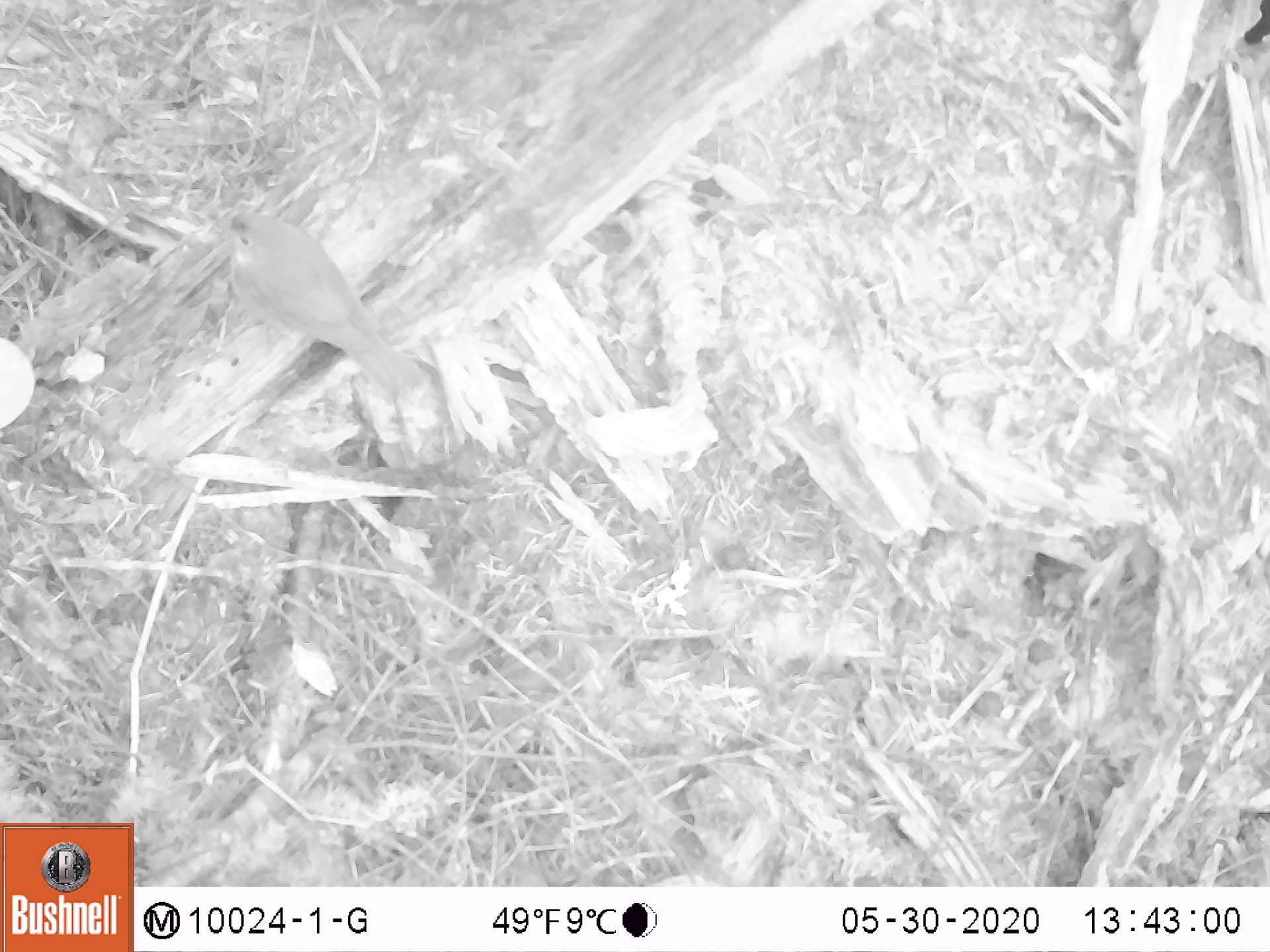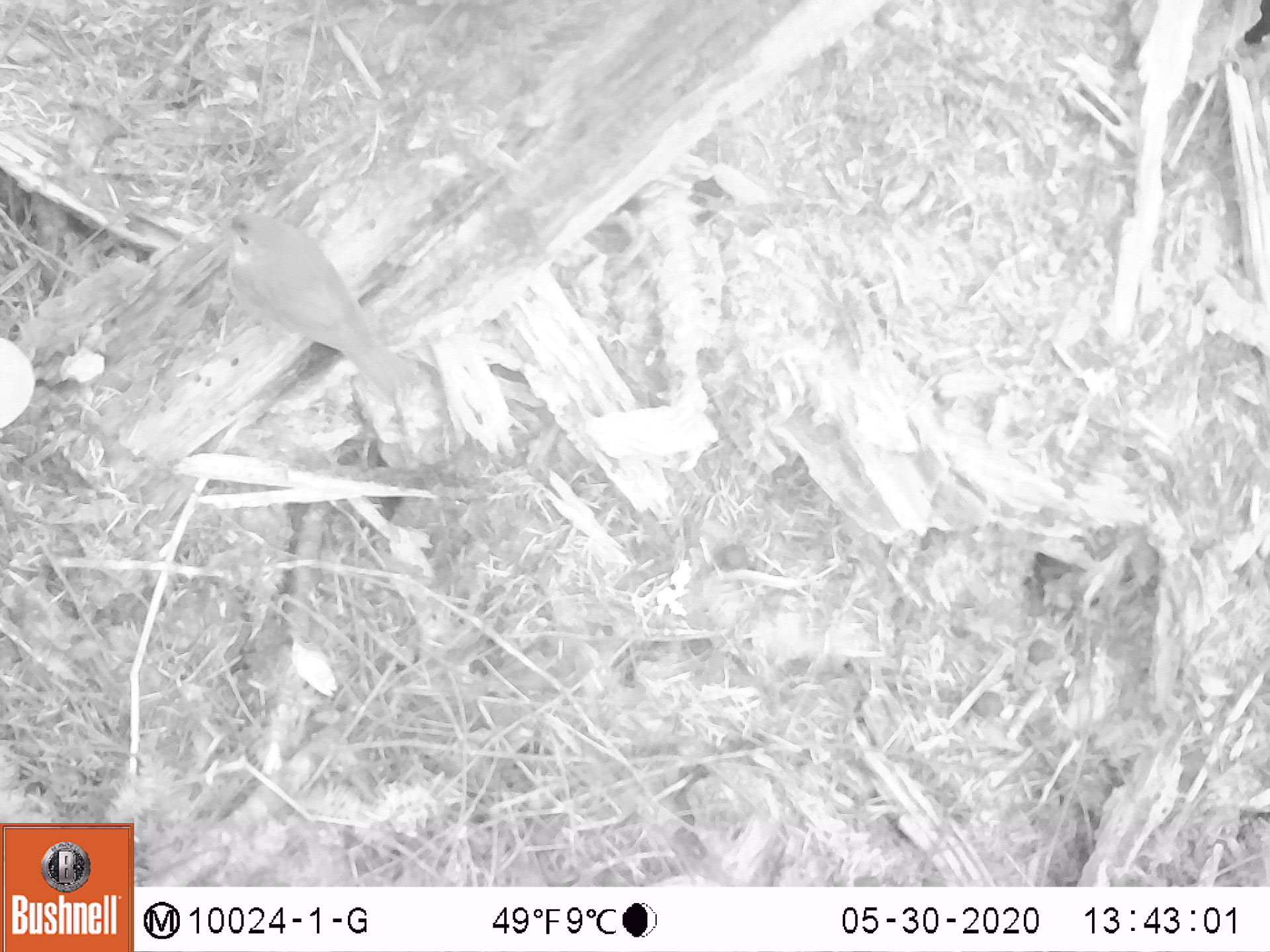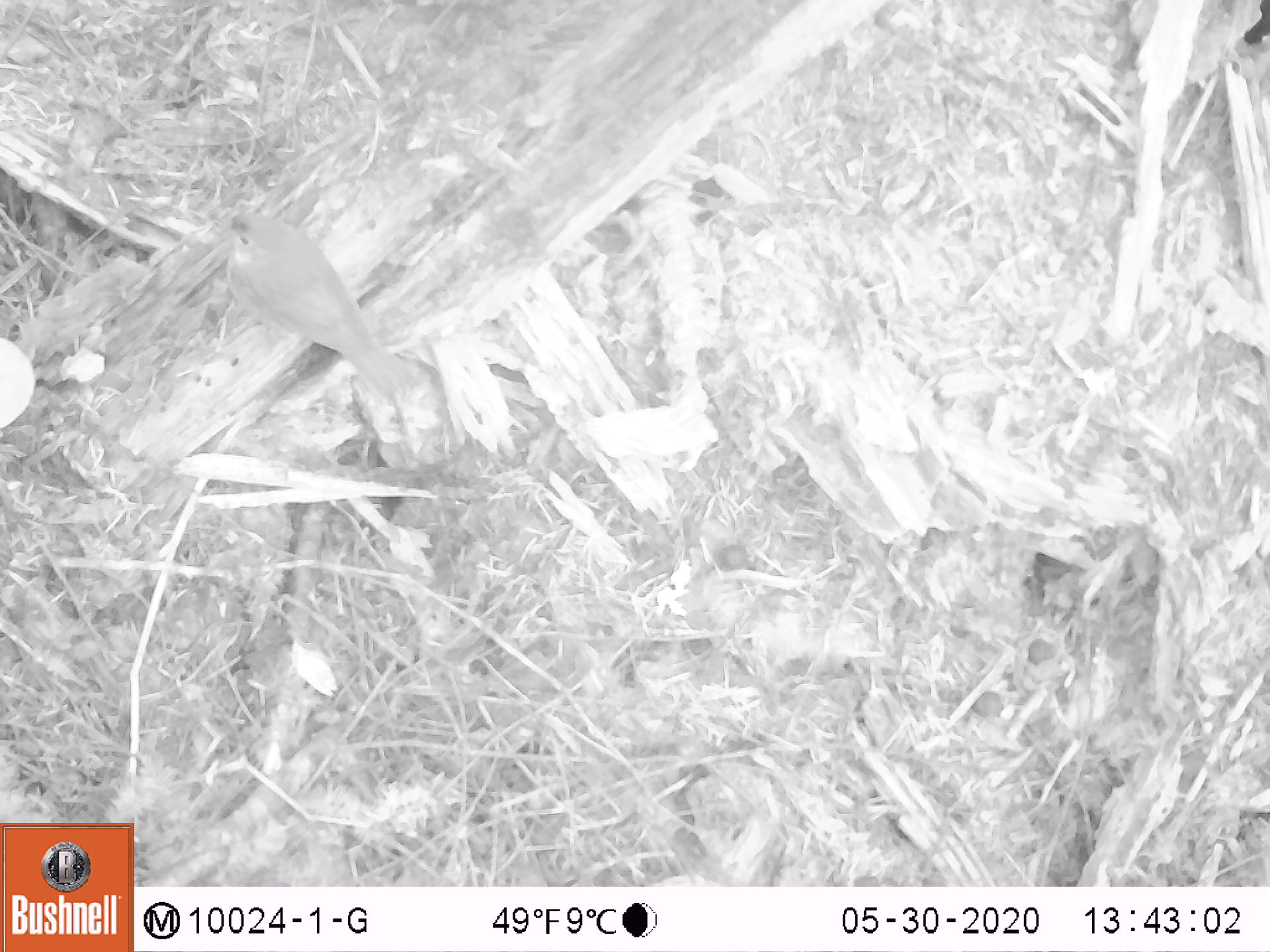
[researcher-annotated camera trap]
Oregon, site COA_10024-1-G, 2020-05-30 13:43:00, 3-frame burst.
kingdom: Animalia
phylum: Chordata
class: Aves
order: Passeriformes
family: Turdidae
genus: Catharus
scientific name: Catharus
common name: brown thrushes and nightingale-thrushes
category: catharus species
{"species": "catharus species (brown thrushes and nightingale-thrushes) (Catharus)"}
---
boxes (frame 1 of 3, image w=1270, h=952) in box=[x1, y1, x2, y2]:
catharus species: box=[199, 197, 444, 419]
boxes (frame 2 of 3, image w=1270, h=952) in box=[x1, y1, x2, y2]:
catharus species: box=[198, 200, 433, 414]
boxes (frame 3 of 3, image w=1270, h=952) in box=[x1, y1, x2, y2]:
catharus species: box=[195, 196, 431, 414]